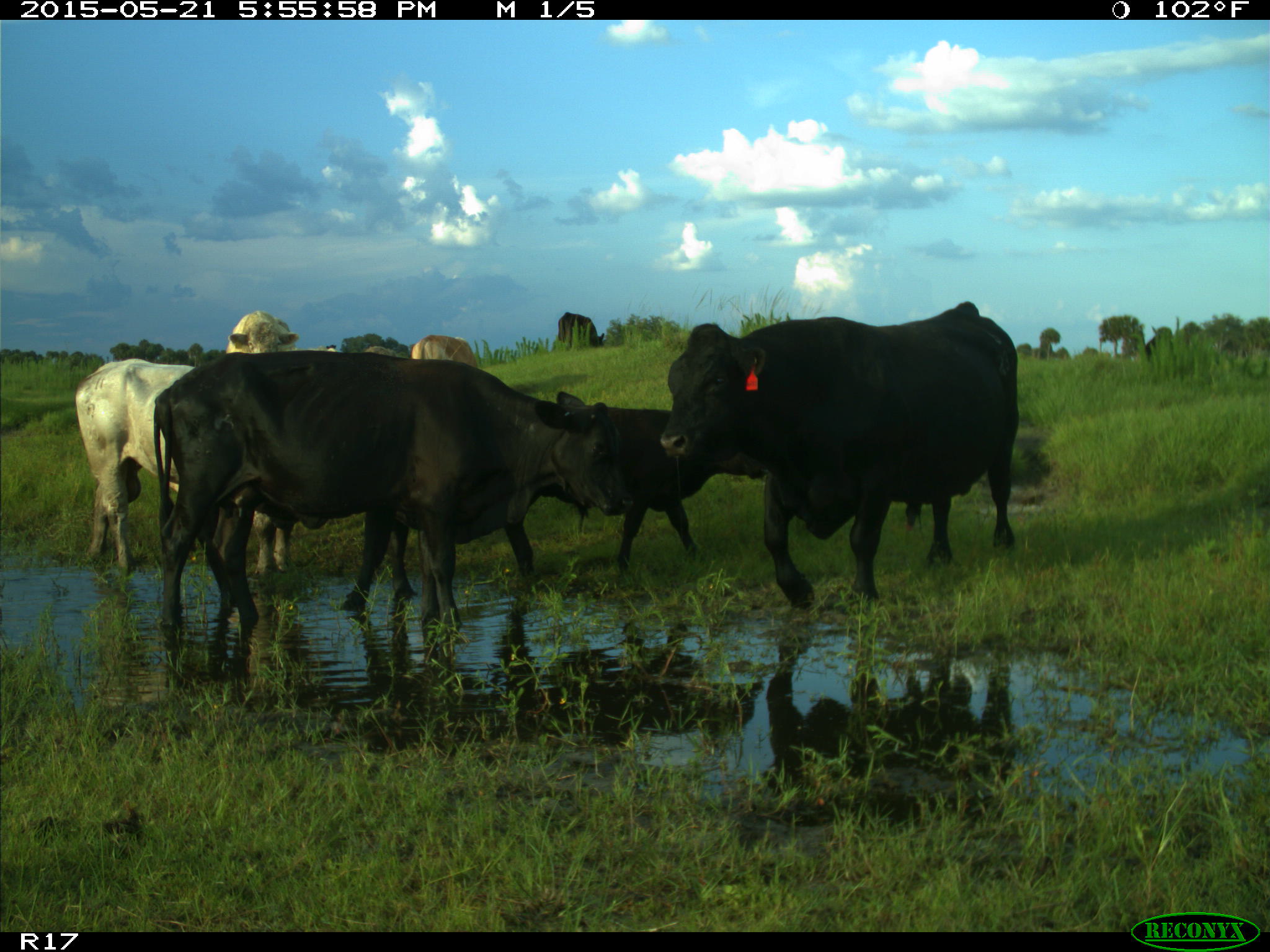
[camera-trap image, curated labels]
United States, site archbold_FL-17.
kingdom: Animalia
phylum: Chordata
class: Mammalia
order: Artiodactyla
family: Bovidae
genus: Bos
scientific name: Bos taurus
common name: domestic cow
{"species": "Bos taurus (domestic cow)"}